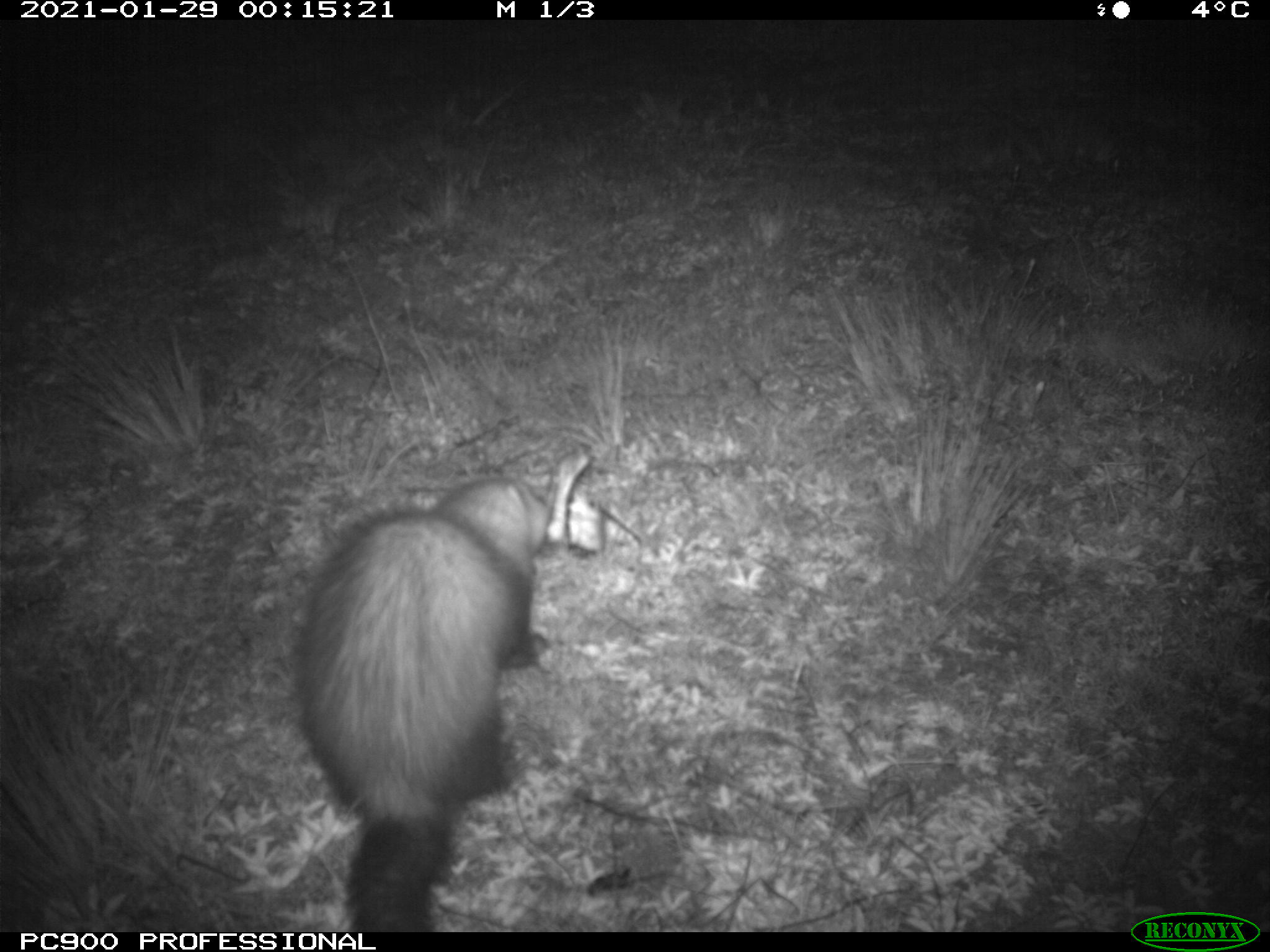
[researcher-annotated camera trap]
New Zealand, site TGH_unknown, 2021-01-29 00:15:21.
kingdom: Animalia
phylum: Chordata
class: Mammalia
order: Carnivora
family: Mustelidae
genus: Mustela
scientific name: Mustela furo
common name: ferret